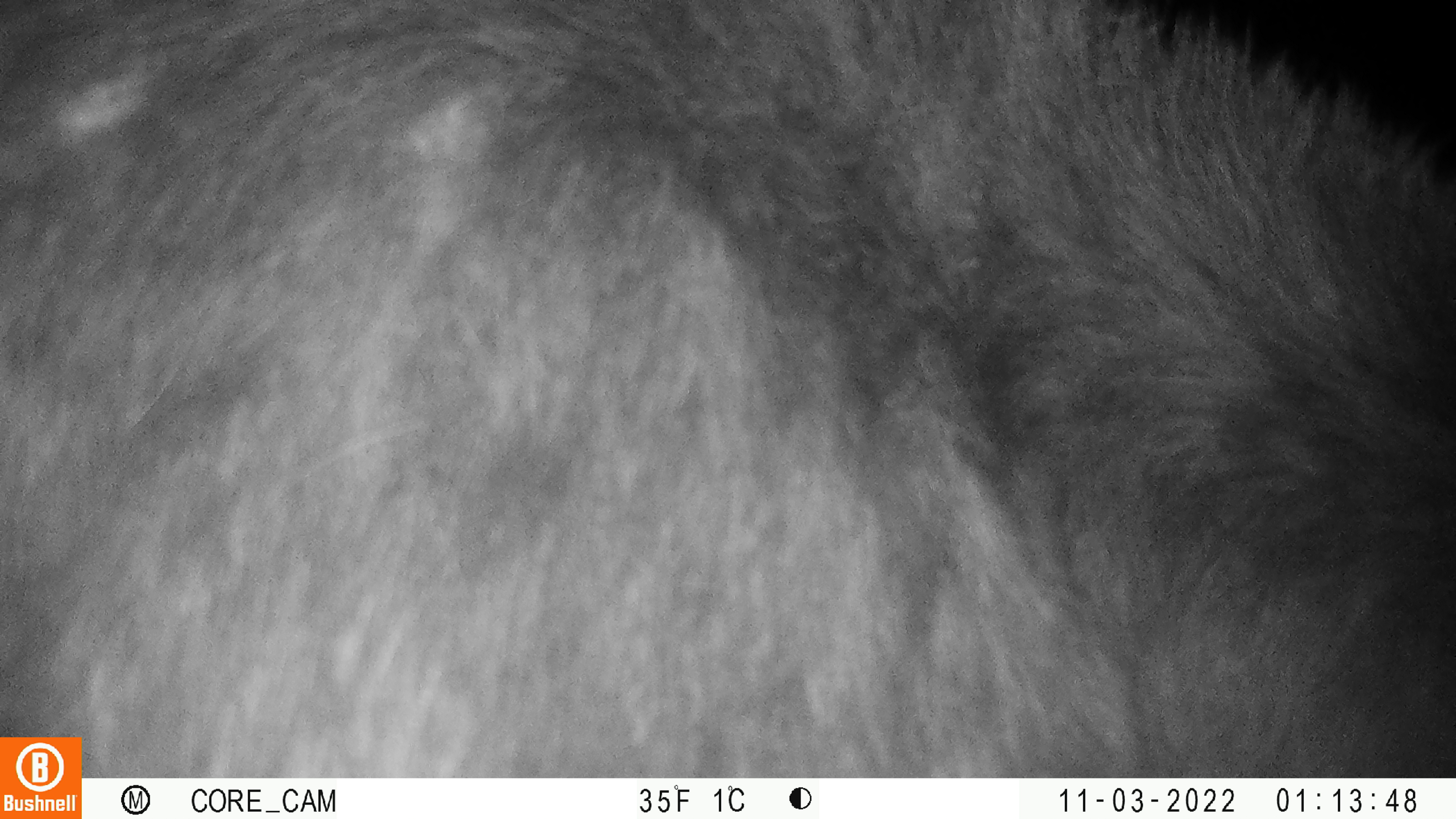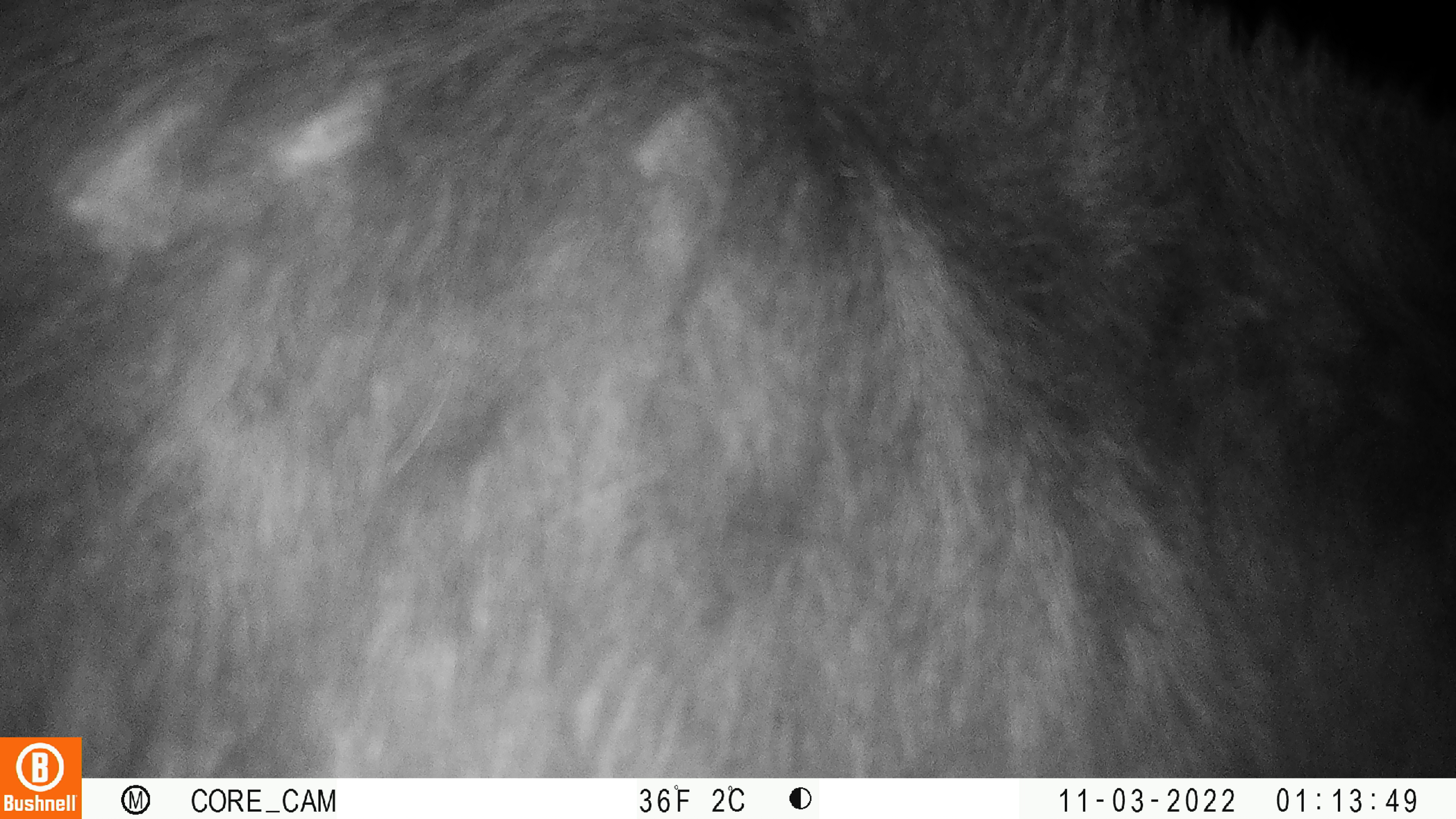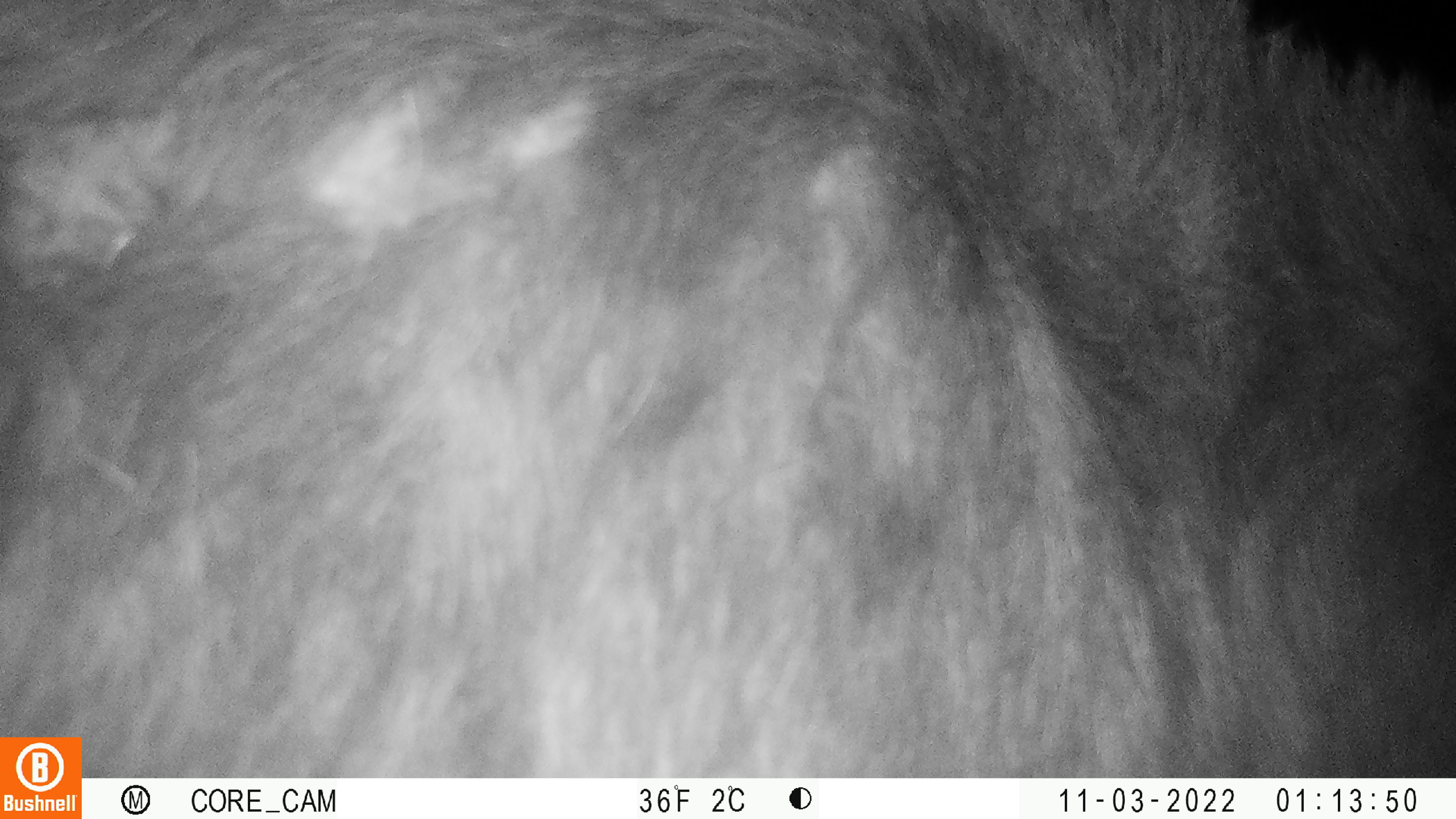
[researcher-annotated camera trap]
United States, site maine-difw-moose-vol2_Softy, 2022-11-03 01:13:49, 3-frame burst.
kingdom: Animalia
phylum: Chordata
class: Mammalia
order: Artiodactyla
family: Cervidae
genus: Alces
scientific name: Alces alces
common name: moose